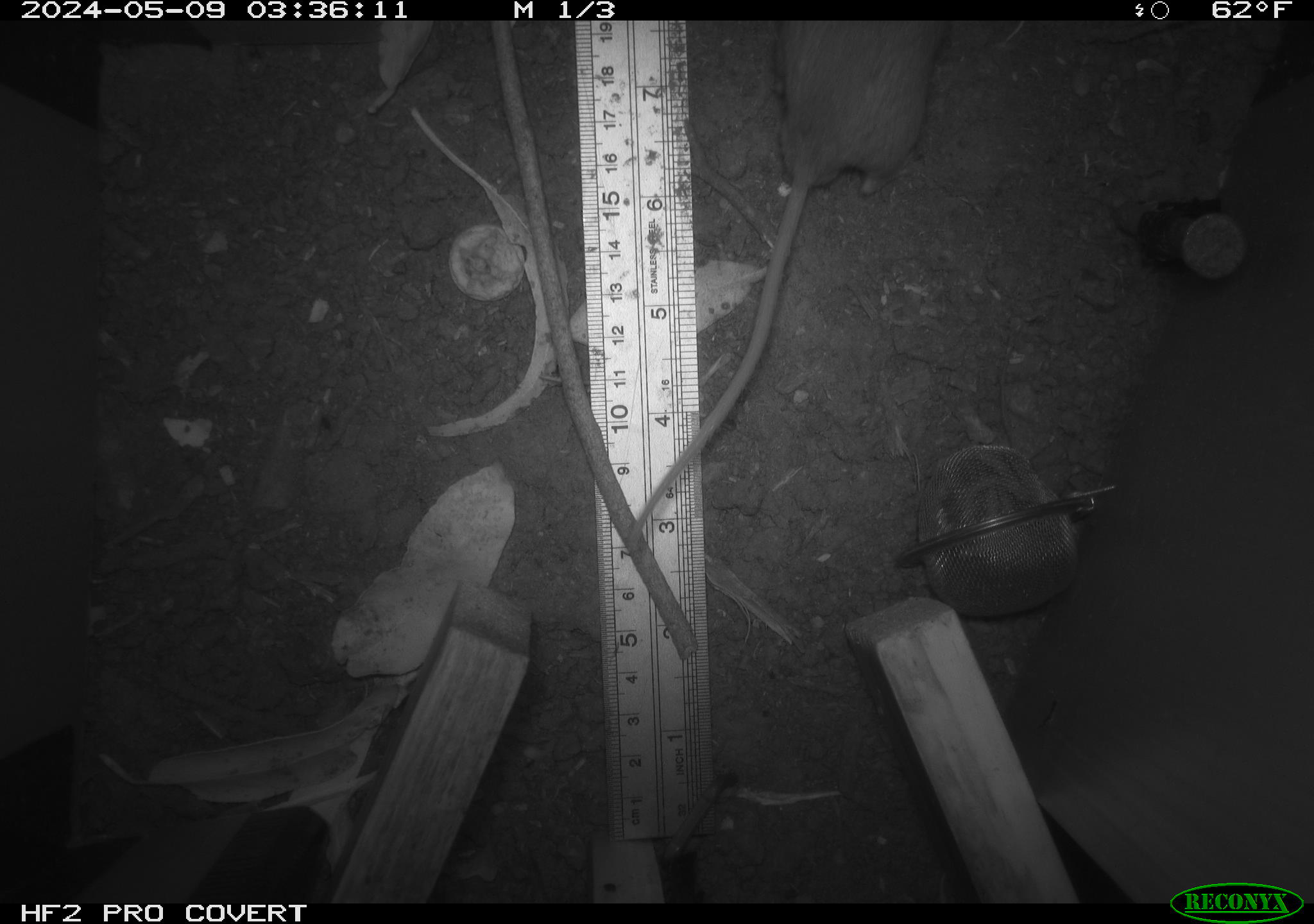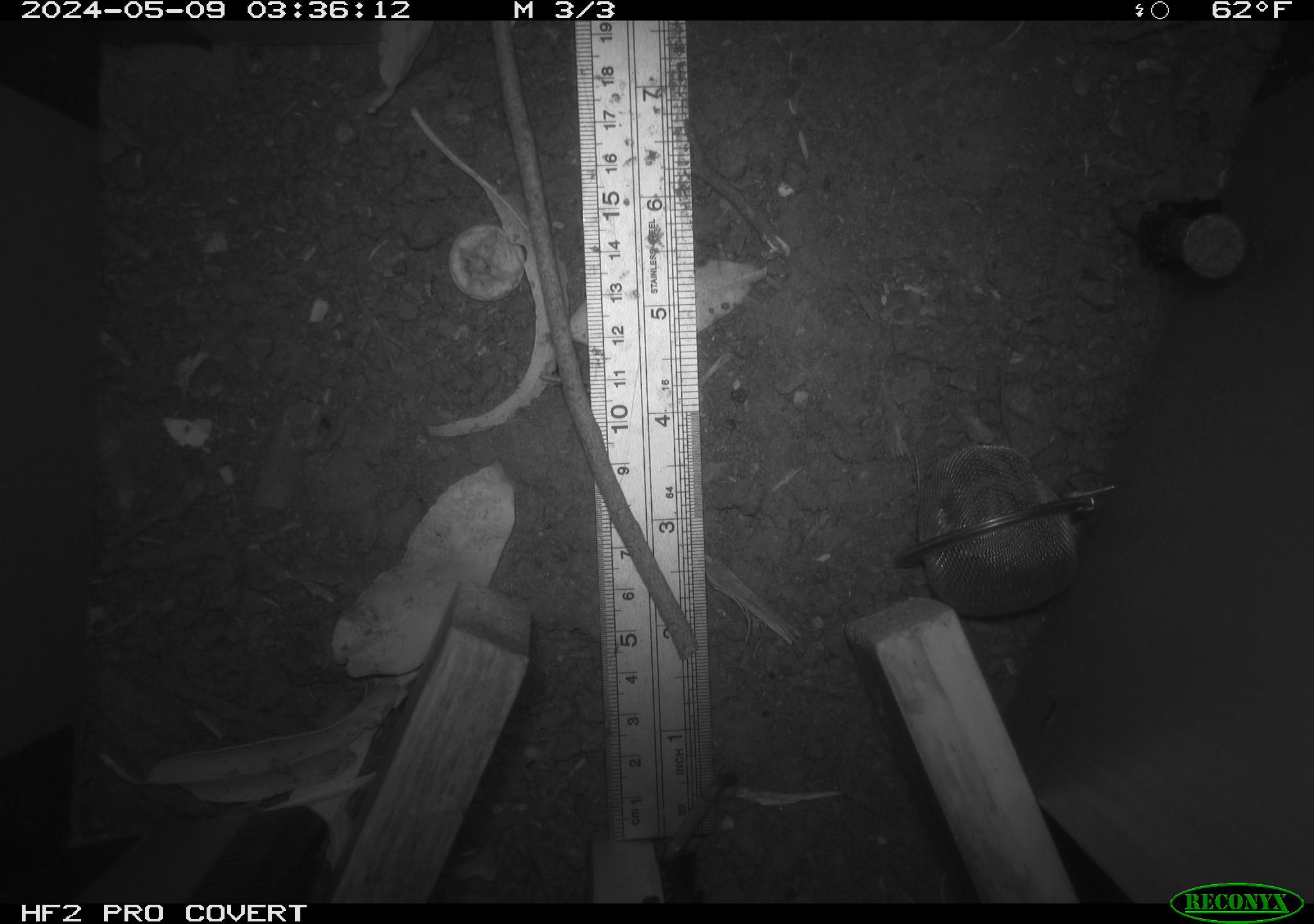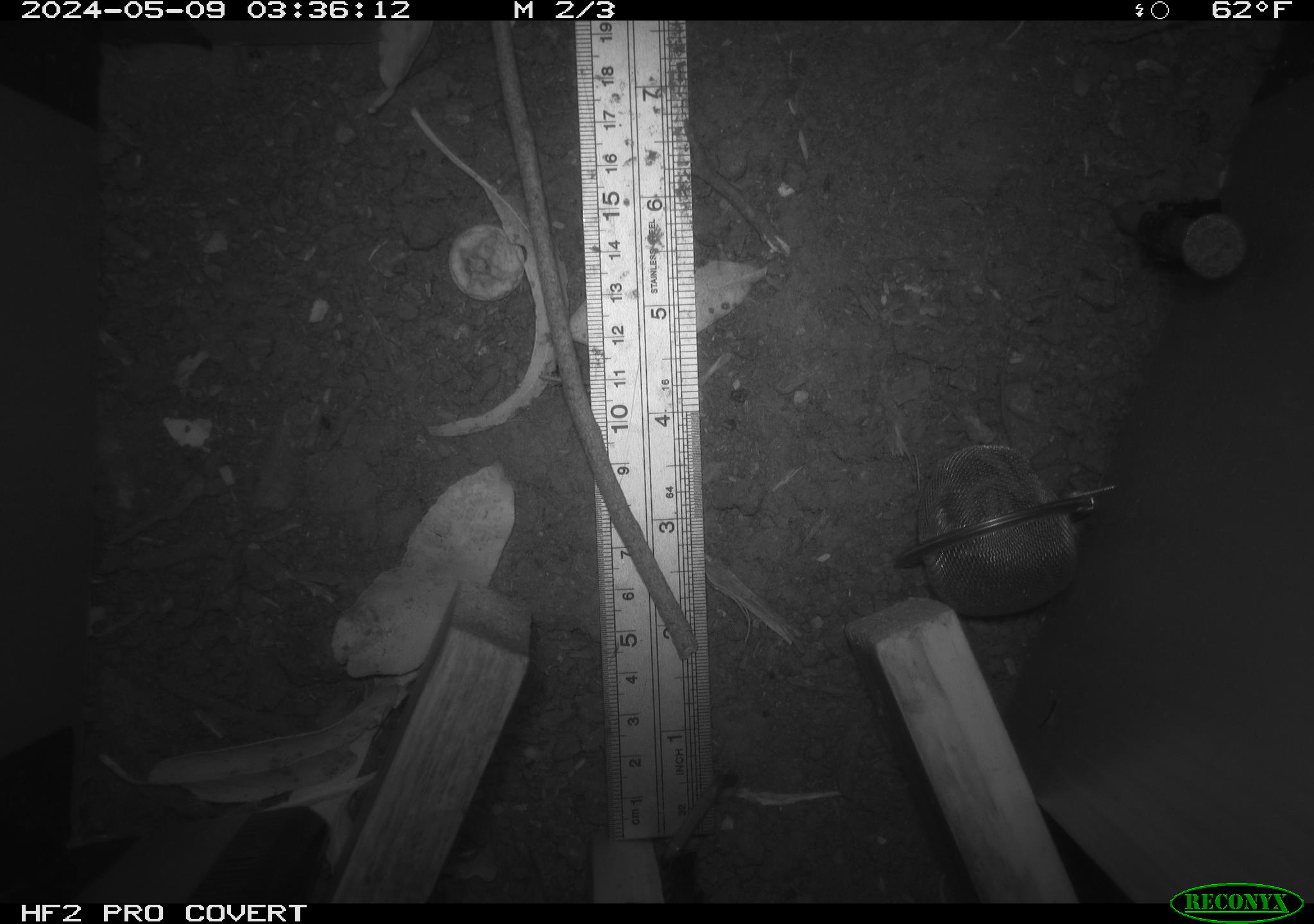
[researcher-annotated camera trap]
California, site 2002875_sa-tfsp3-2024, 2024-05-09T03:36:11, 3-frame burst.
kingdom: Animalia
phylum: Chordata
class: Mammalia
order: Rodentia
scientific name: Rodentia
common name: rodent